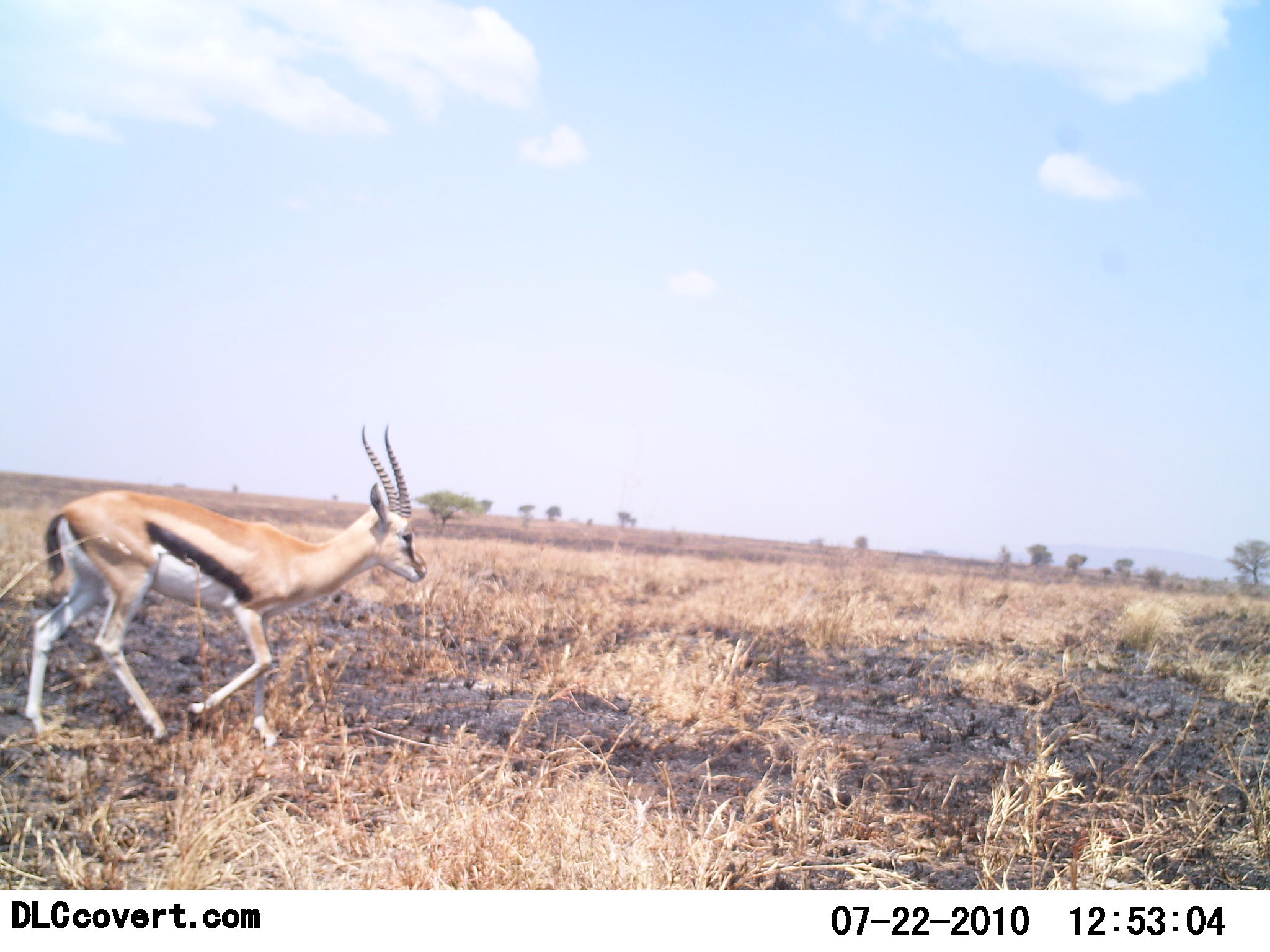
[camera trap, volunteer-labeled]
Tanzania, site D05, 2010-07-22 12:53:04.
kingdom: Animalia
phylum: Chordata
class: Mammalia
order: Artiodactyla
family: Bovidae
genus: Eudorcas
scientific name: Eudorcas thomsonii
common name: thomson's gazelle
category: gazellethomsons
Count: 1.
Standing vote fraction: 0%.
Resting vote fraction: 0%.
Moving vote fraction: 100%.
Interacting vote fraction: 0%.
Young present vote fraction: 0%.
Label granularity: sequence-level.